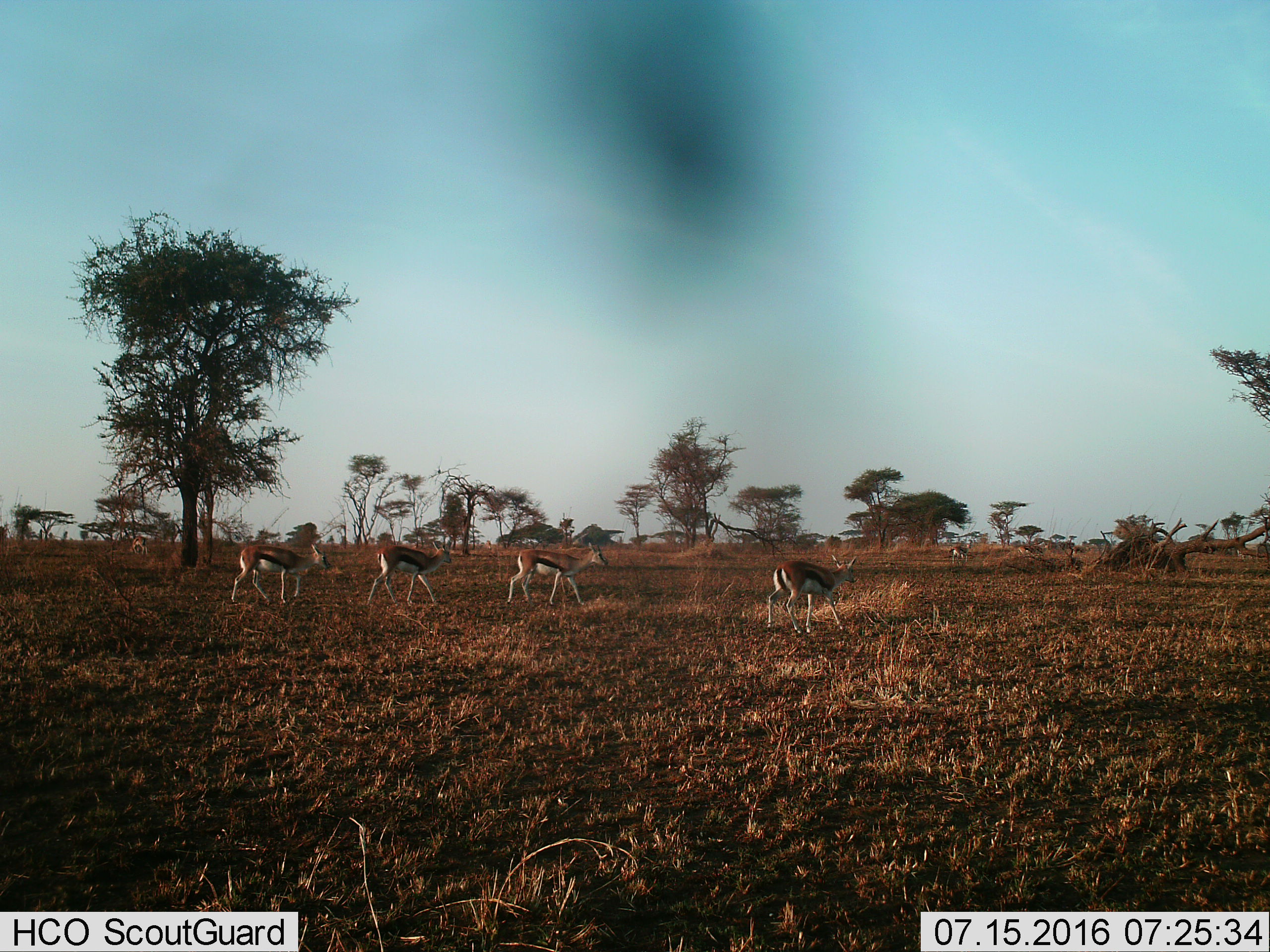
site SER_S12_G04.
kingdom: Animalia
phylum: Chordata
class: Mammalia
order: Artiodactyla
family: Bovidae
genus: Eudorcas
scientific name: Eudorcas thomsonii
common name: thomson's gazelle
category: gazellethomsons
Gazellethomsons (thomson's gazelle) (Eudorcas thomsonii), count 7. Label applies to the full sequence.